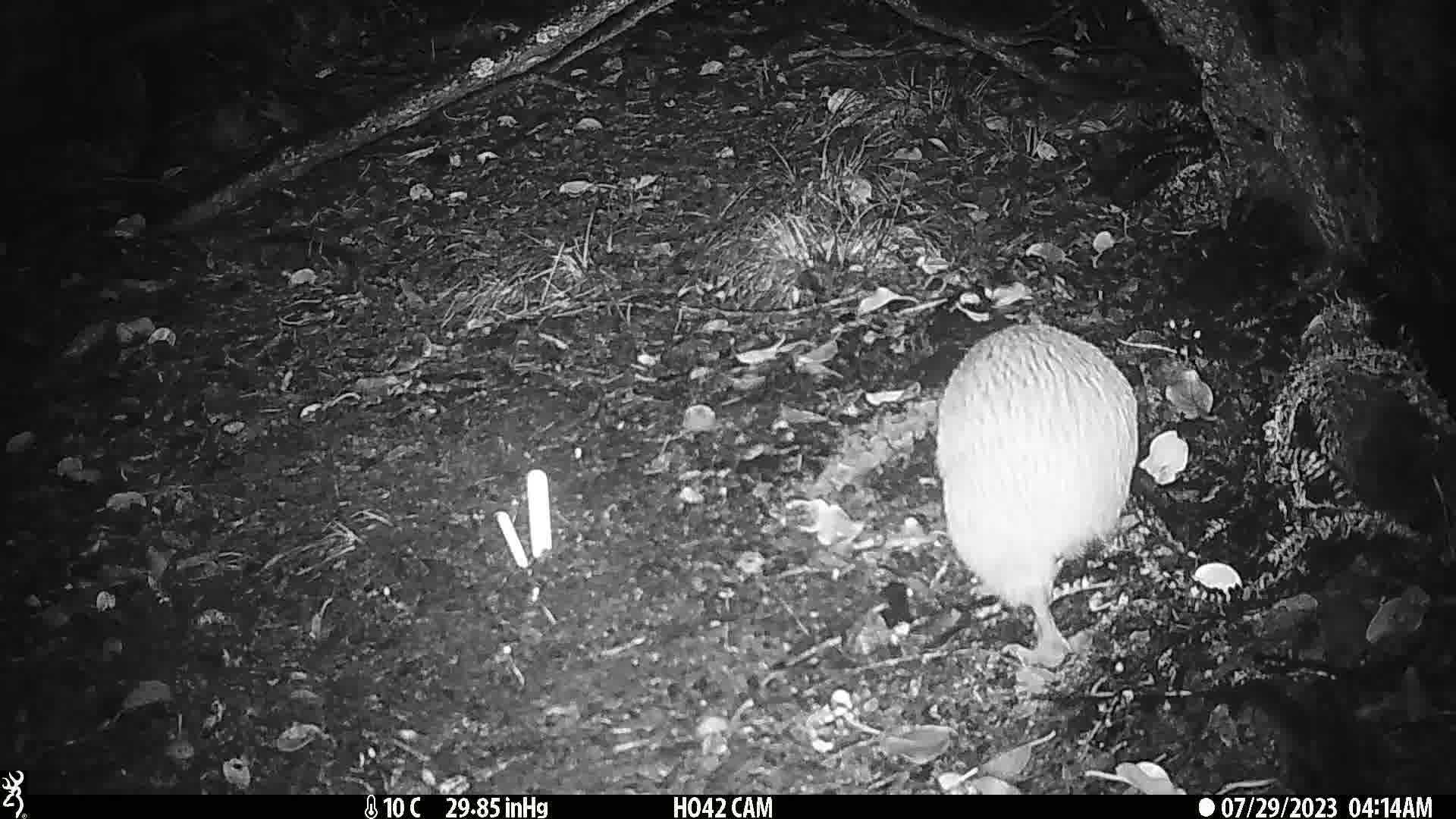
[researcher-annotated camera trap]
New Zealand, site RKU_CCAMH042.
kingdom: Animalia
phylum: Chordata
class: Aves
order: Apterygiformes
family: Apterygidae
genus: Apteryx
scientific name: Apteryx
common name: kiwi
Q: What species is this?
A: Kiwi (Apteryx).